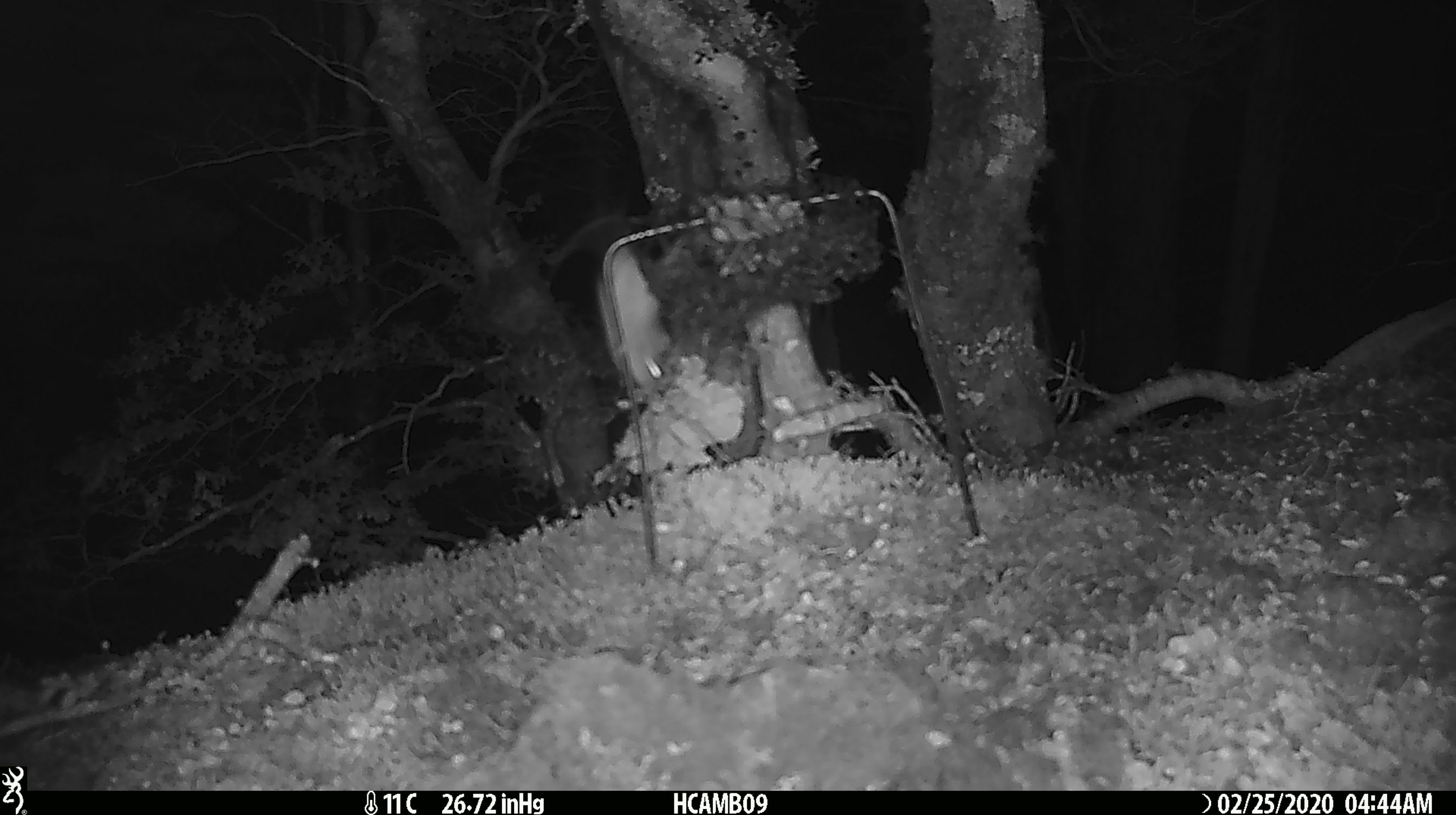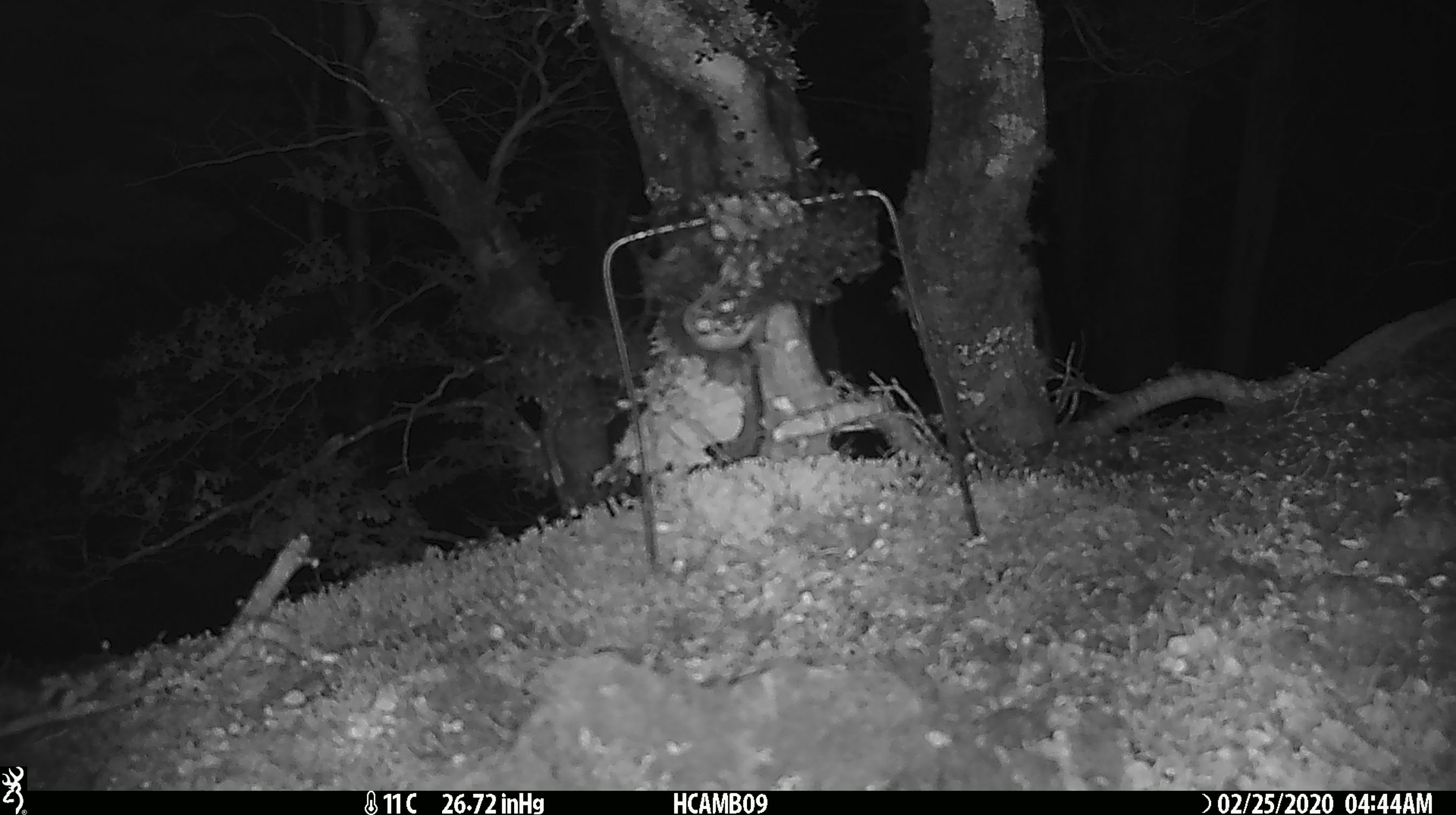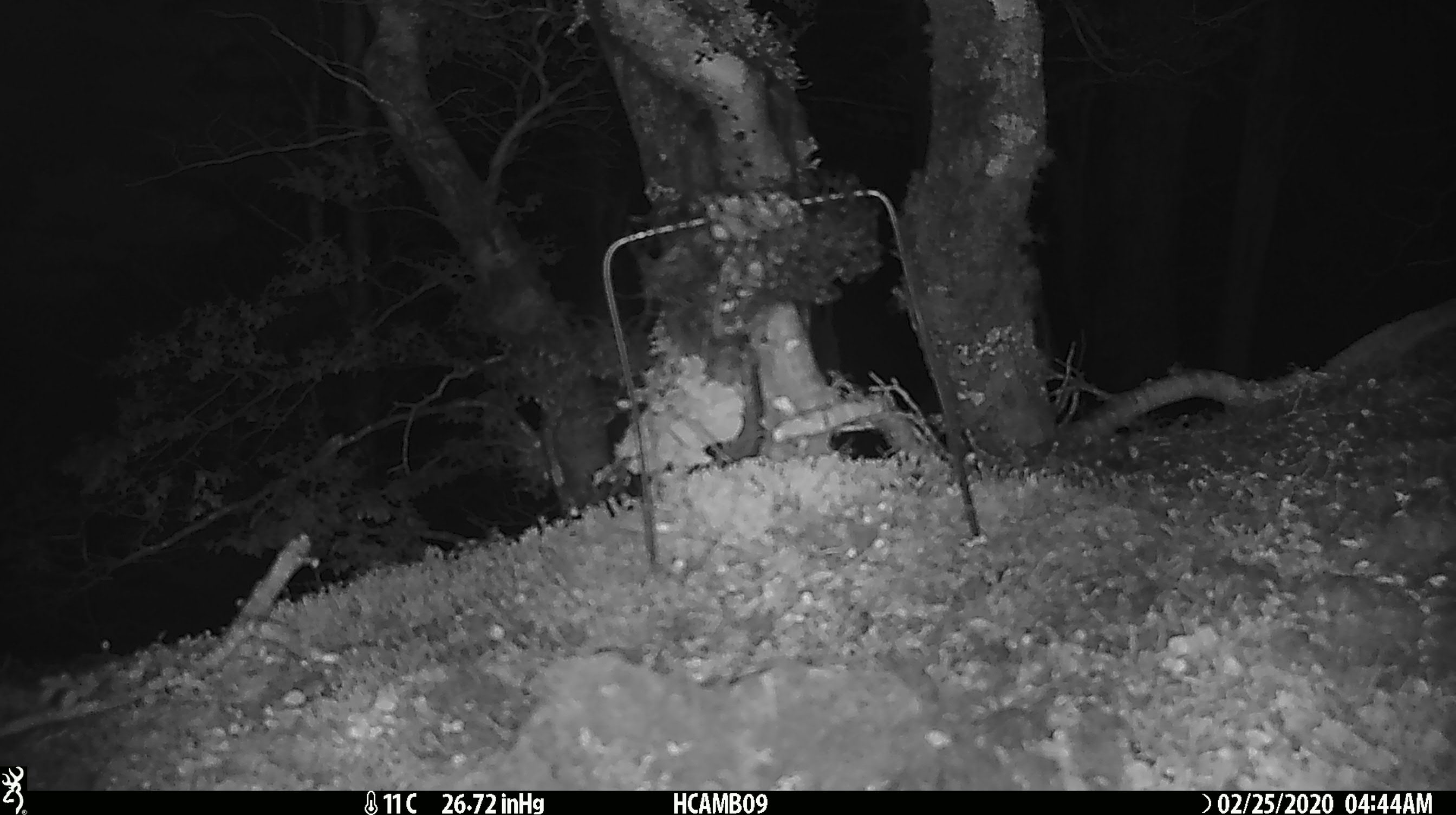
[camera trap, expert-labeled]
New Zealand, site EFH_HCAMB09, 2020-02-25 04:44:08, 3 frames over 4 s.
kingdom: Animalia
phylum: Chordata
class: Mammalia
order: Rodentia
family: Muridae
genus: Mus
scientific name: Mus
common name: mouse